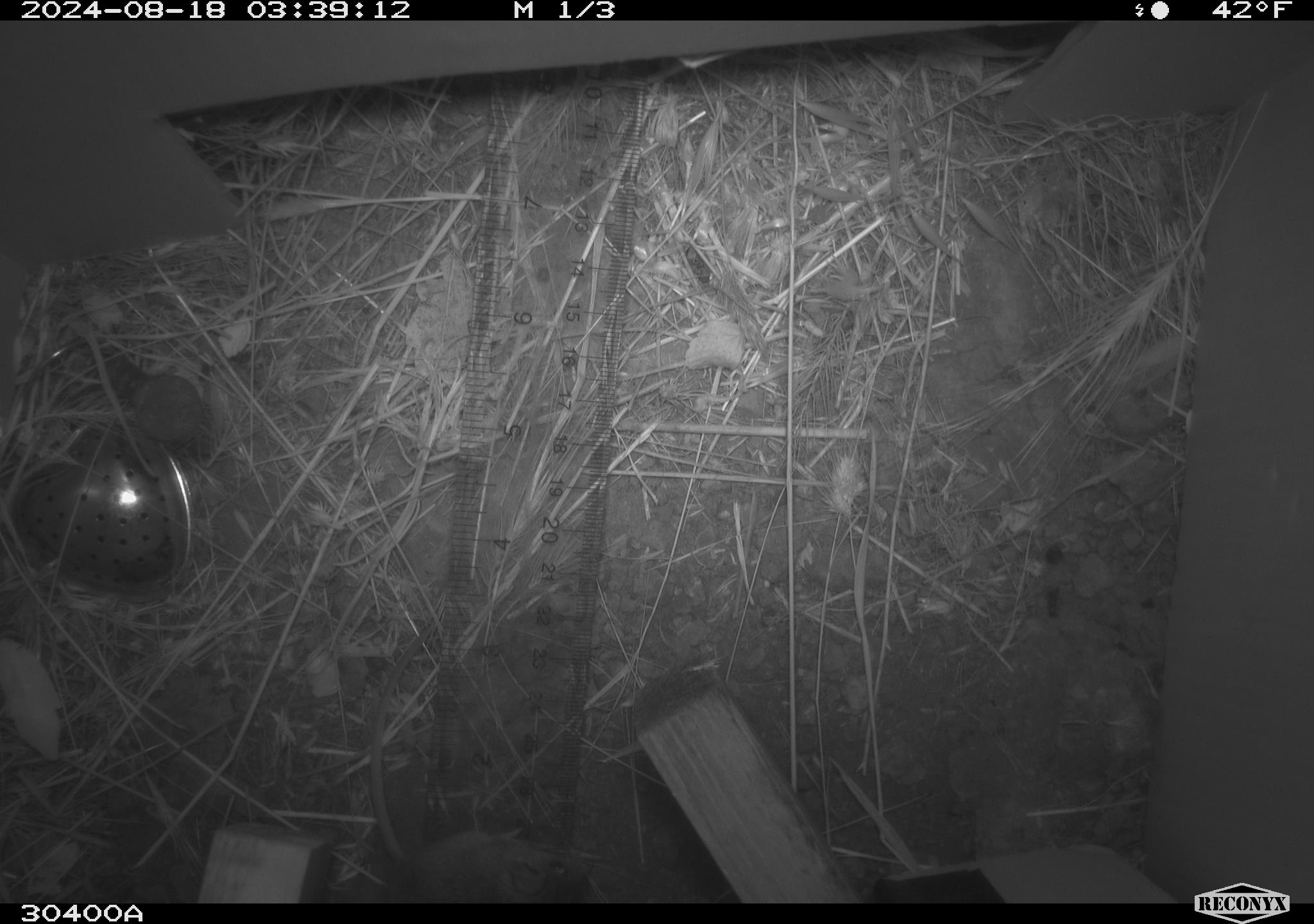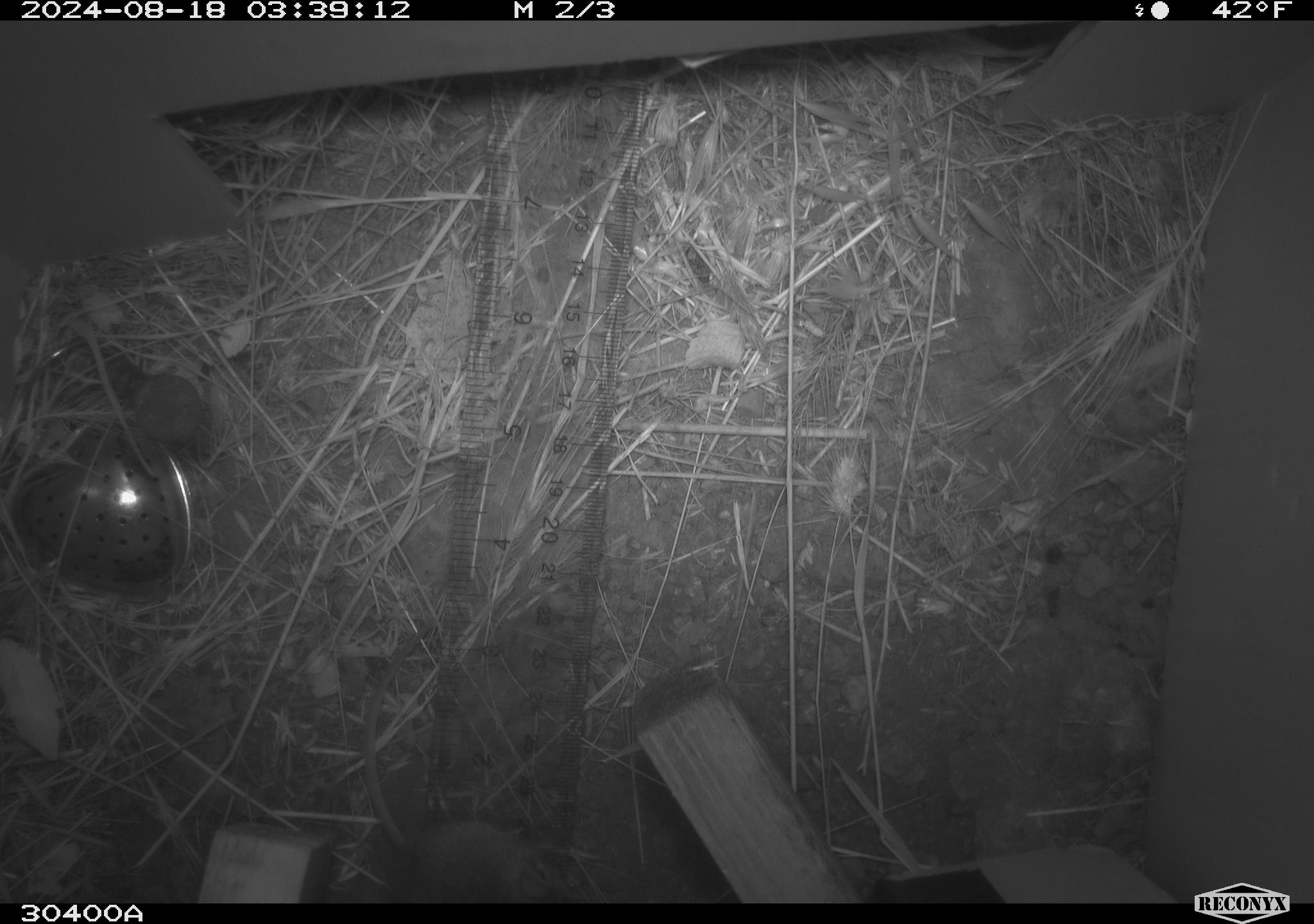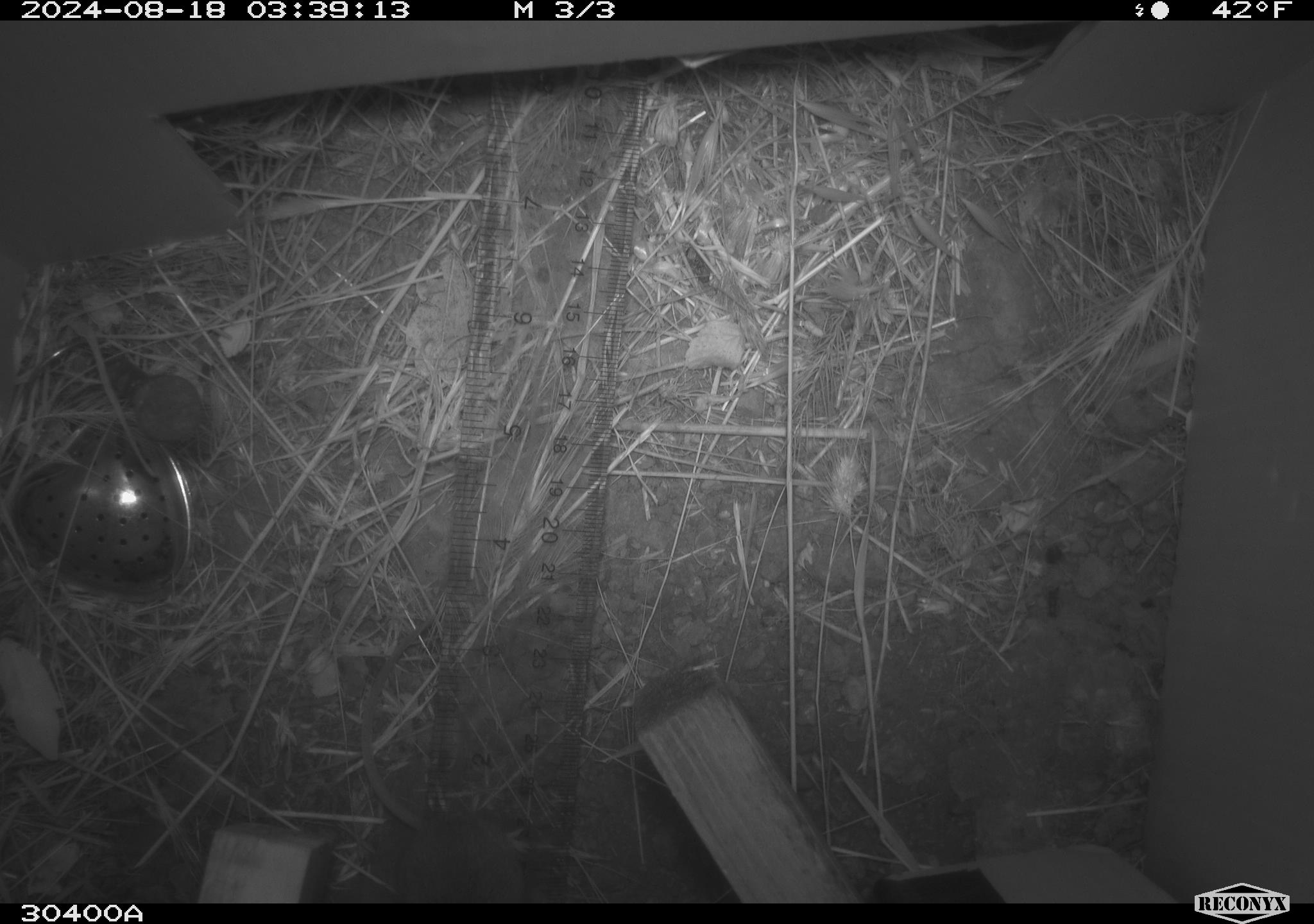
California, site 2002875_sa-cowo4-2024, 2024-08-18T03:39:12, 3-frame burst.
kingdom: Animalia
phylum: Chordata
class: Mammalia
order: Rodentia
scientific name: Rodentia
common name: mouse species